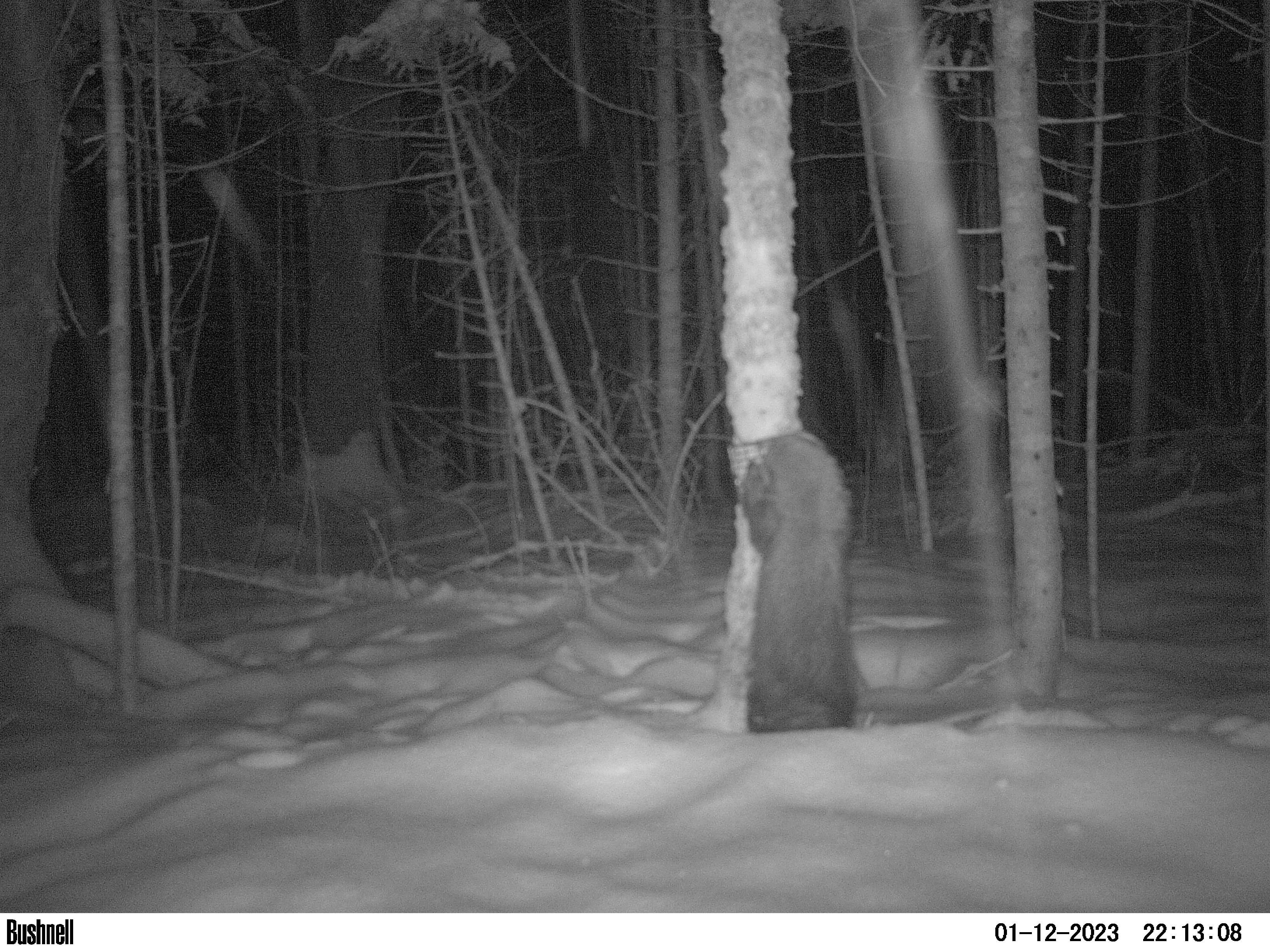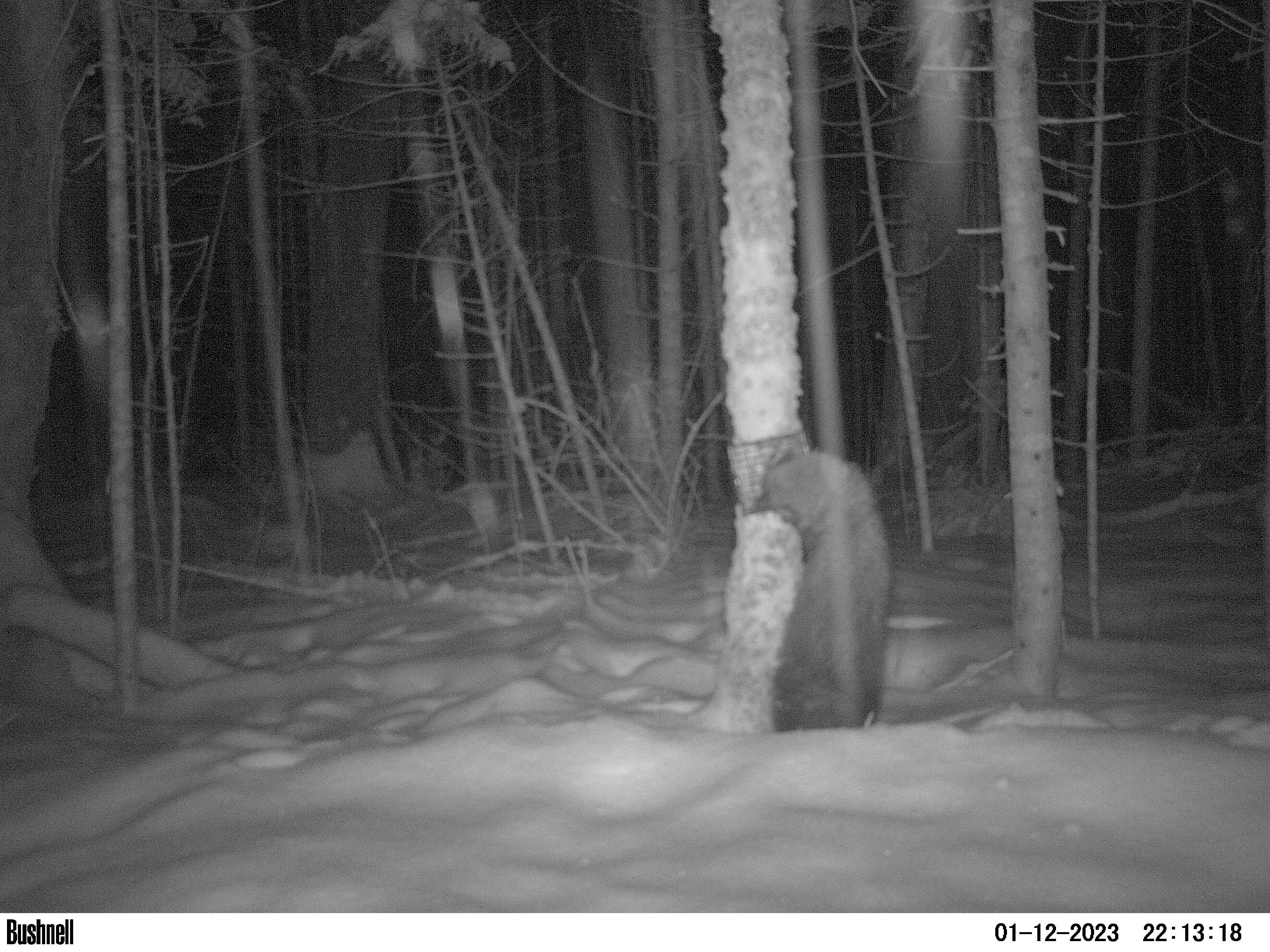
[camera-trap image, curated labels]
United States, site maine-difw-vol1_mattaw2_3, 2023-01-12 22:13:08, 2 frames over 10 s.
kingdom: Animalia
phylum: Chordata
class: Mammalia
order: Carnivora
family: Mustelidae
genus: Pekania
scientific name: Pekania pennanti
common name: fisher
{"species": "fisher (Pekania pennanti)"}